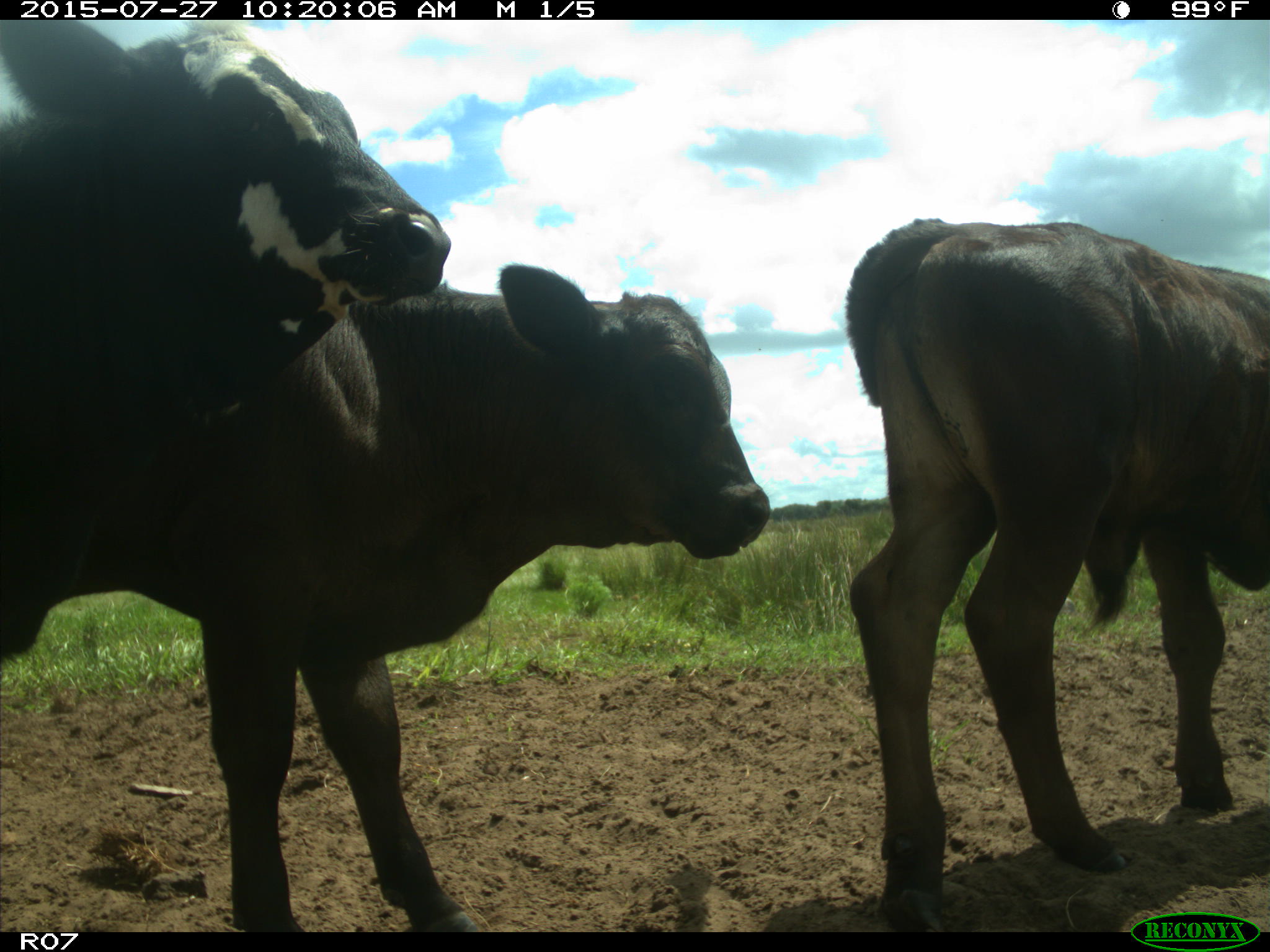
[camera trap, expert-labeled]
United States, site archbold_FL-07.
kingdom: Animalia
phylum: Chordata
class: Mammalia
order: Artiodactyla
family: Bovidae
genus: Bos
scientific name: Bos taurus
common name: domestic cow